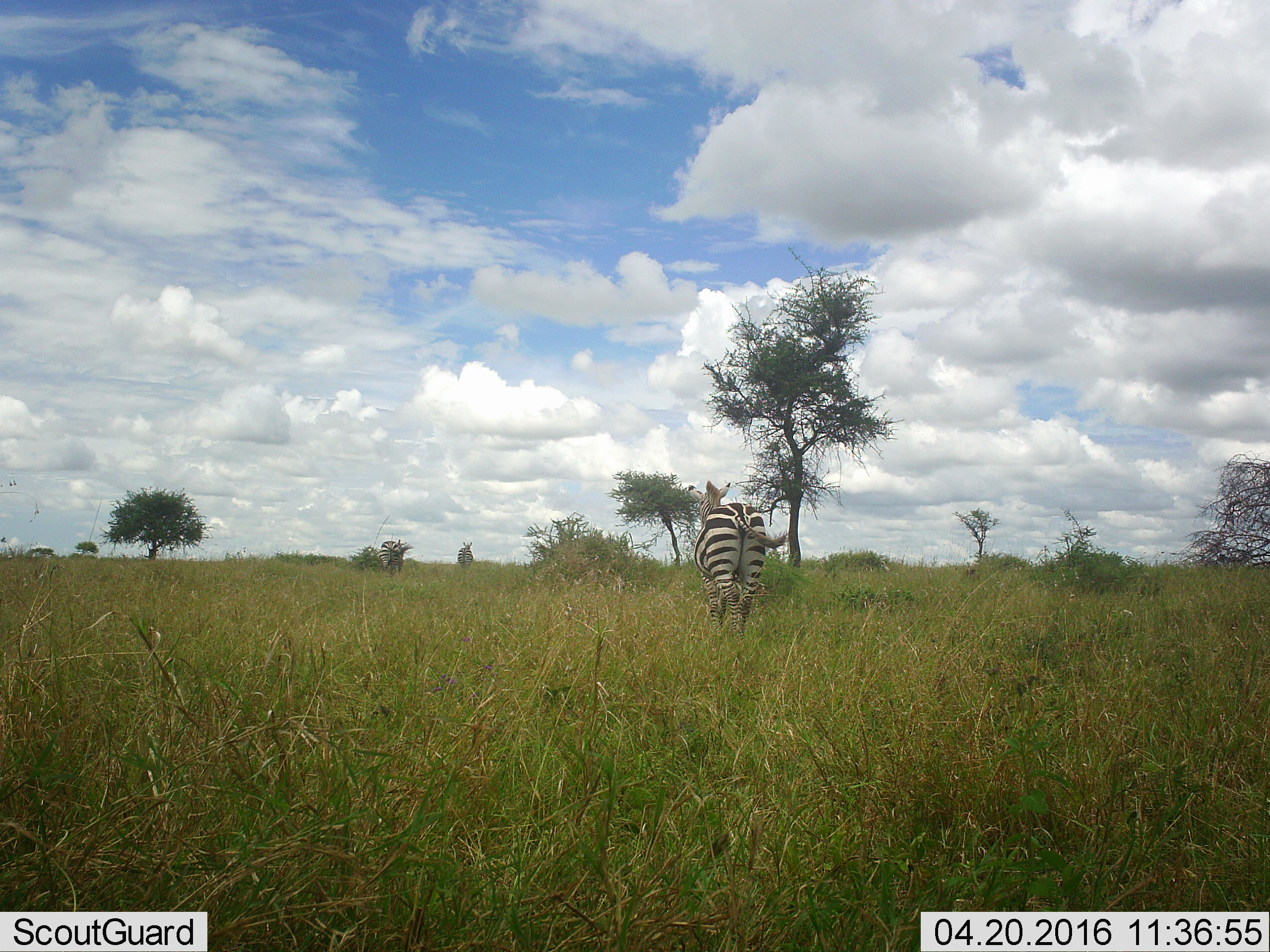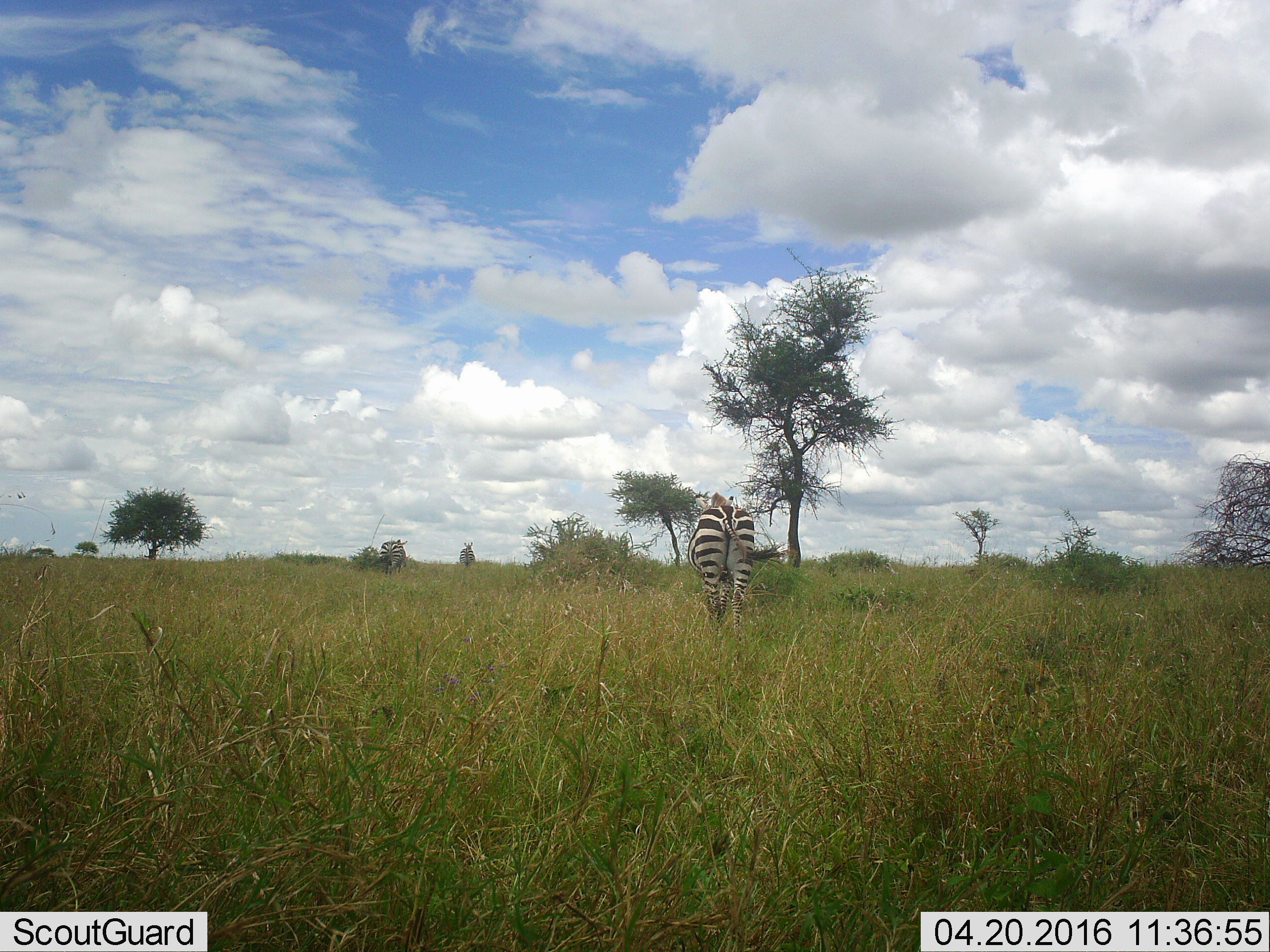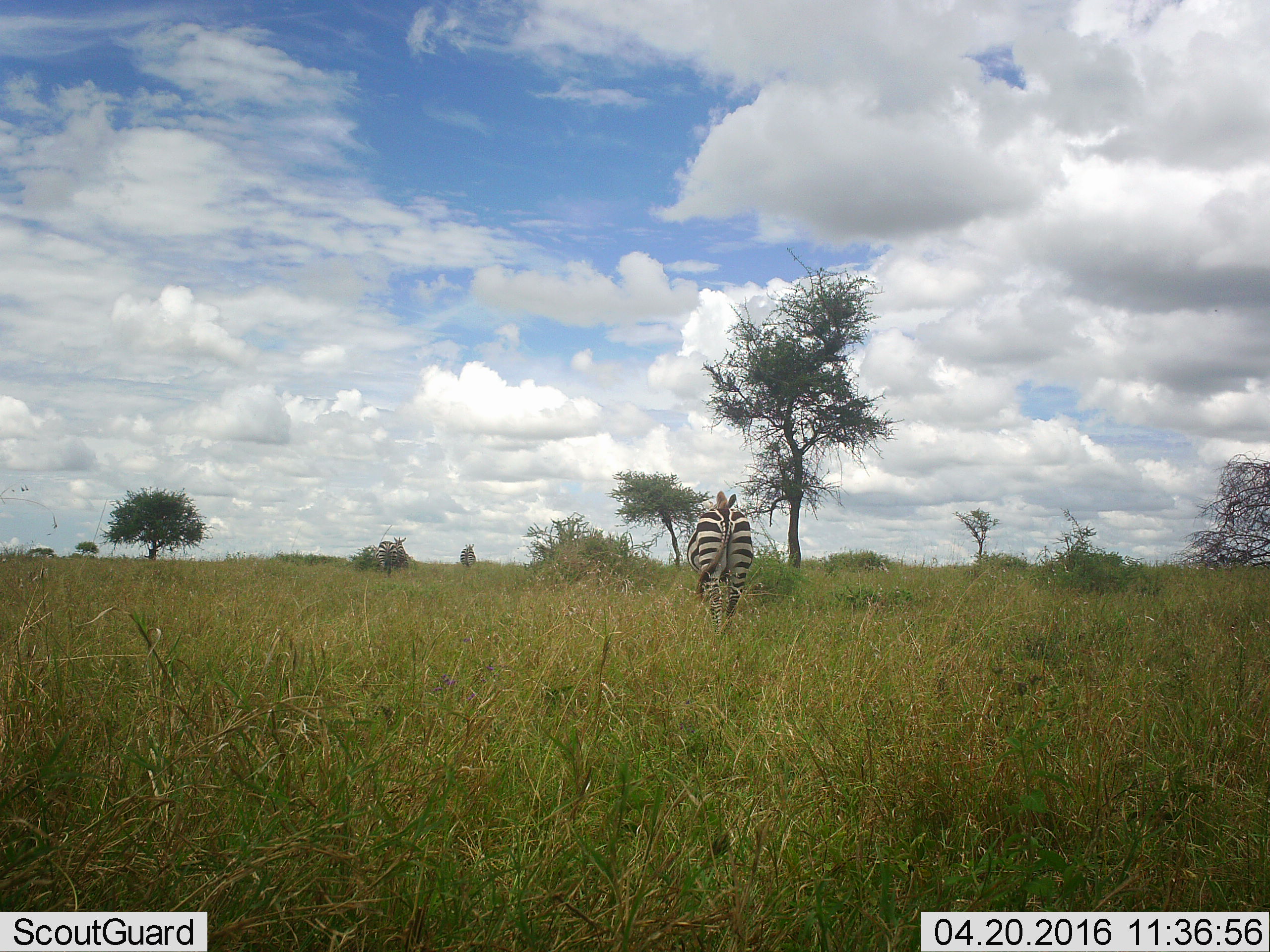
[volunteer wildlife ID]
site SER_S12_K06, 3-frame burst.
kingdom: Animalia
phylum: Chordata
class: Mammalia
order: Perissodactyla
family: Equidae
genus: Equus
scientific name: Equus quagga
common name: plains zebra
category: zebraplains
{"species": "zebraplains (plains zebra) (Equus quagga)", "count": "3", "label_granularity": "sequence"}